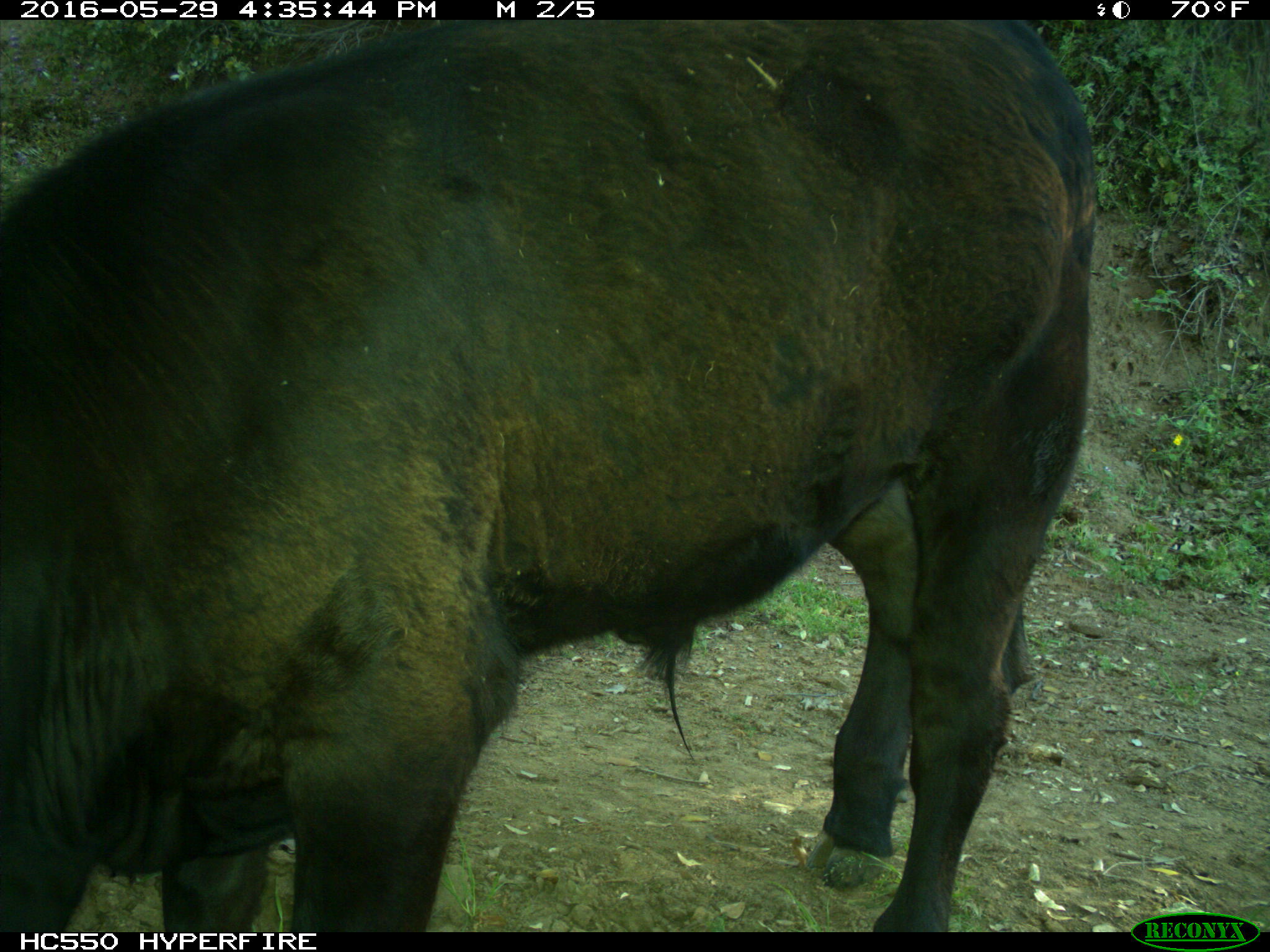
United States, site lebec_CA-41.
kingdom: Animalia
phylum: Chordata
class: Mammalia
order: Artiodactyla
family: Bovidae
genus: Bos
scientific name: Bos taurus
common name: domestic cow